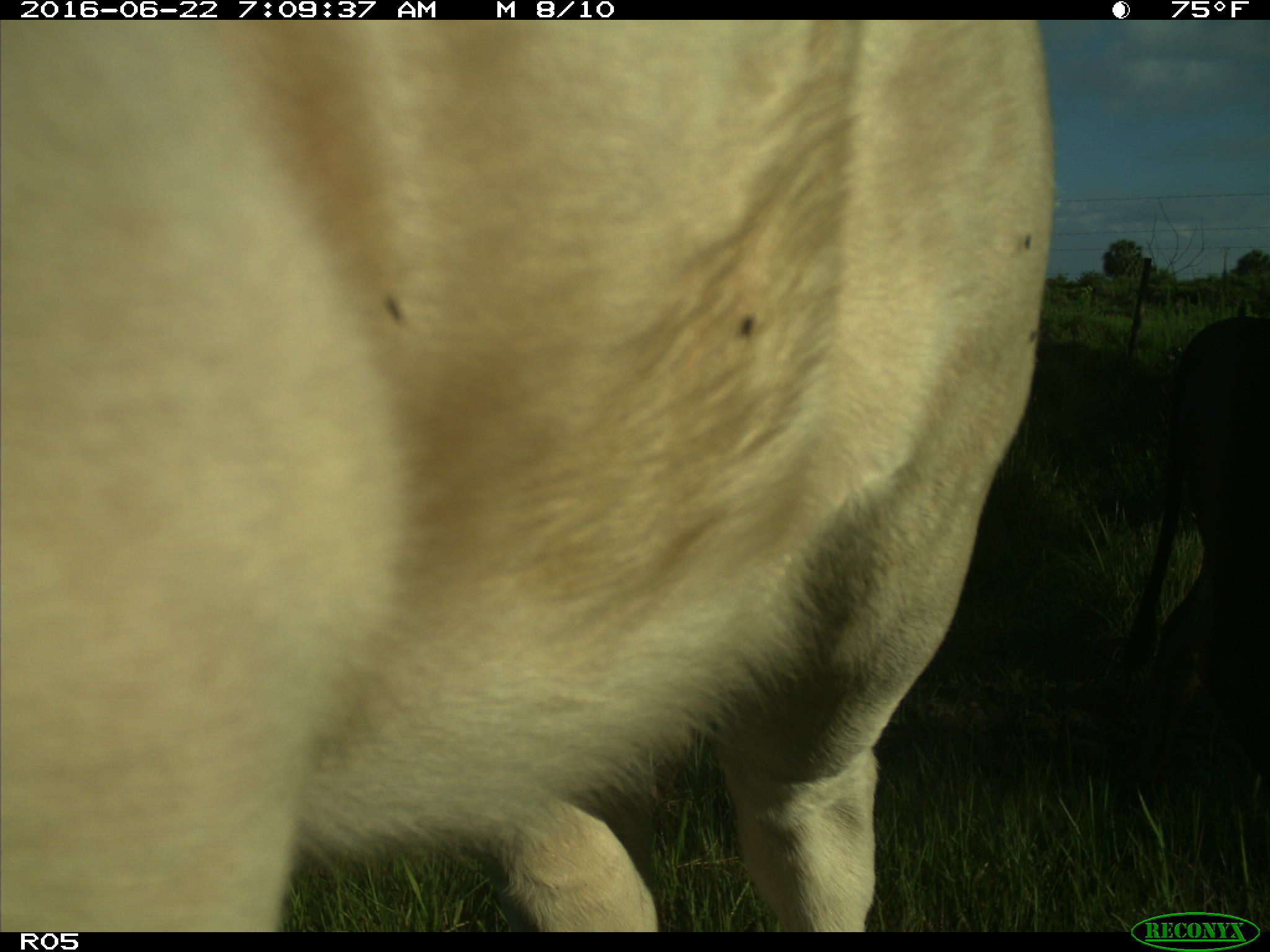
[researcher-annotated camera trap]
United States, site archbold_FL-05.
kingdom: Animalia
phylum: Chordata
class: Mammalia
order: Artiodactyla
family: Bovidae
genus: Bos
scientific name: Bos taurus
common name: domestic cow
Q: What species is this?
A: Bos taurus (domestic cow).